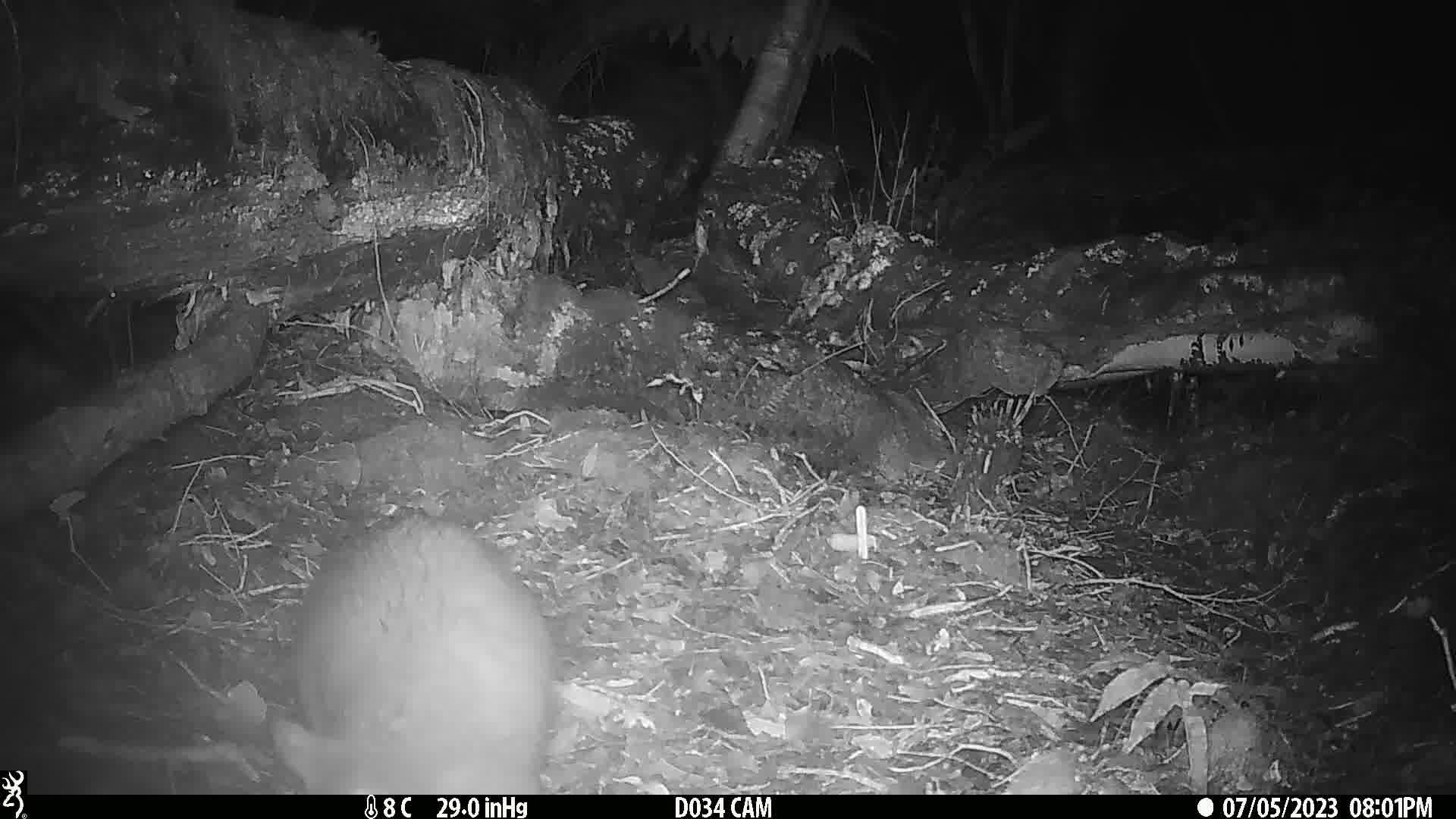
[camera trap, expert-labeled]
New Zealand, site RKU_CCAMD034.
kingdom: Animalia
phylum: Chordata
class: Mammalia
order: Diprotodontia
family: Phalangeridae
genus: Trichosurus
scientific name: Trichosurus vulpecula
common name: common brushtail possum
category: possum